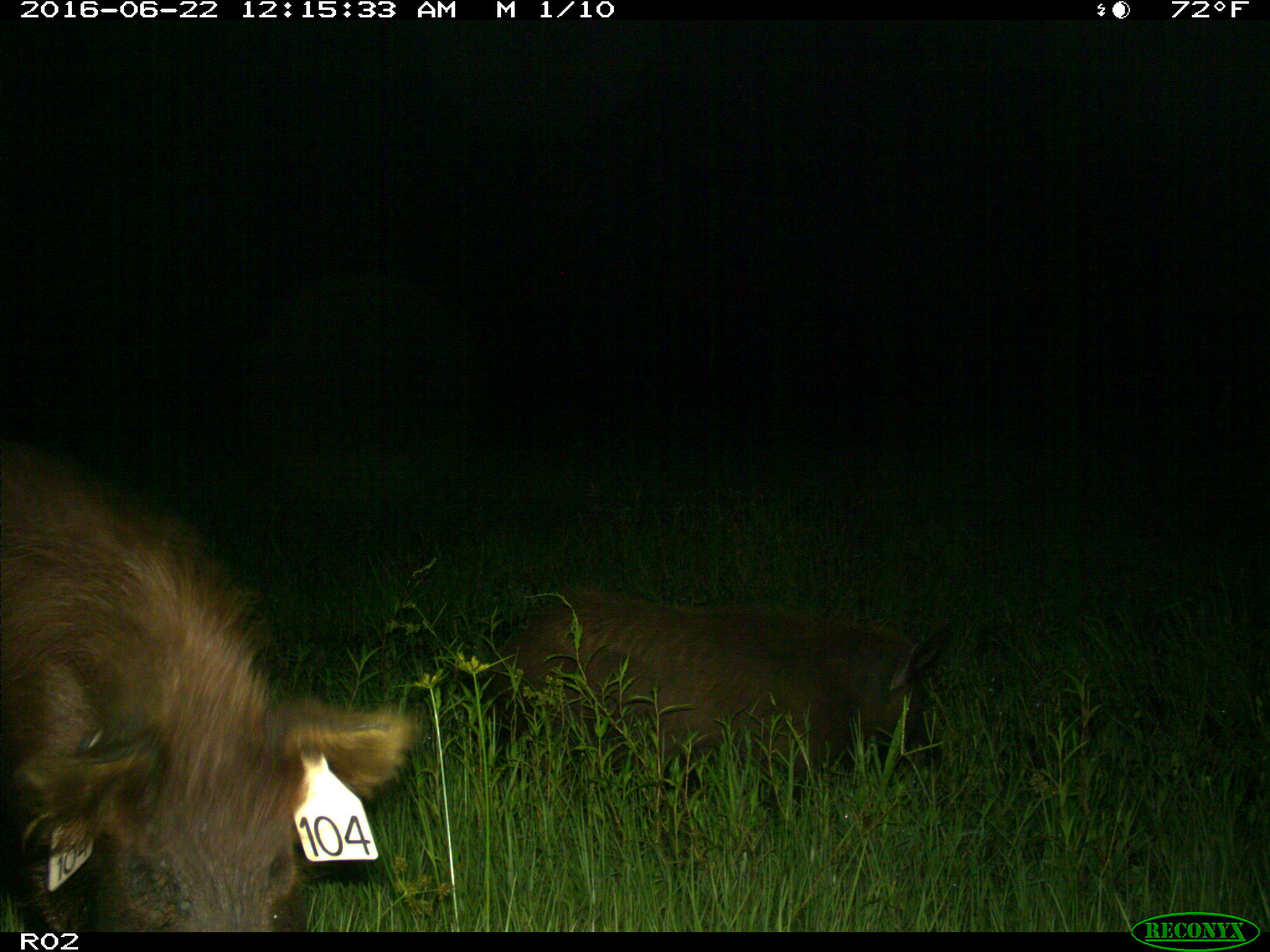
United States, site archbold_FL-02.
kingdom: Animalia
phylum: Chordata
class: Mammalia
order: Artiodactyla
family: Suidae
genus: Sus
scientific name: Sus scrofa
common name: wild boar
Sus scrofa (wild boar).